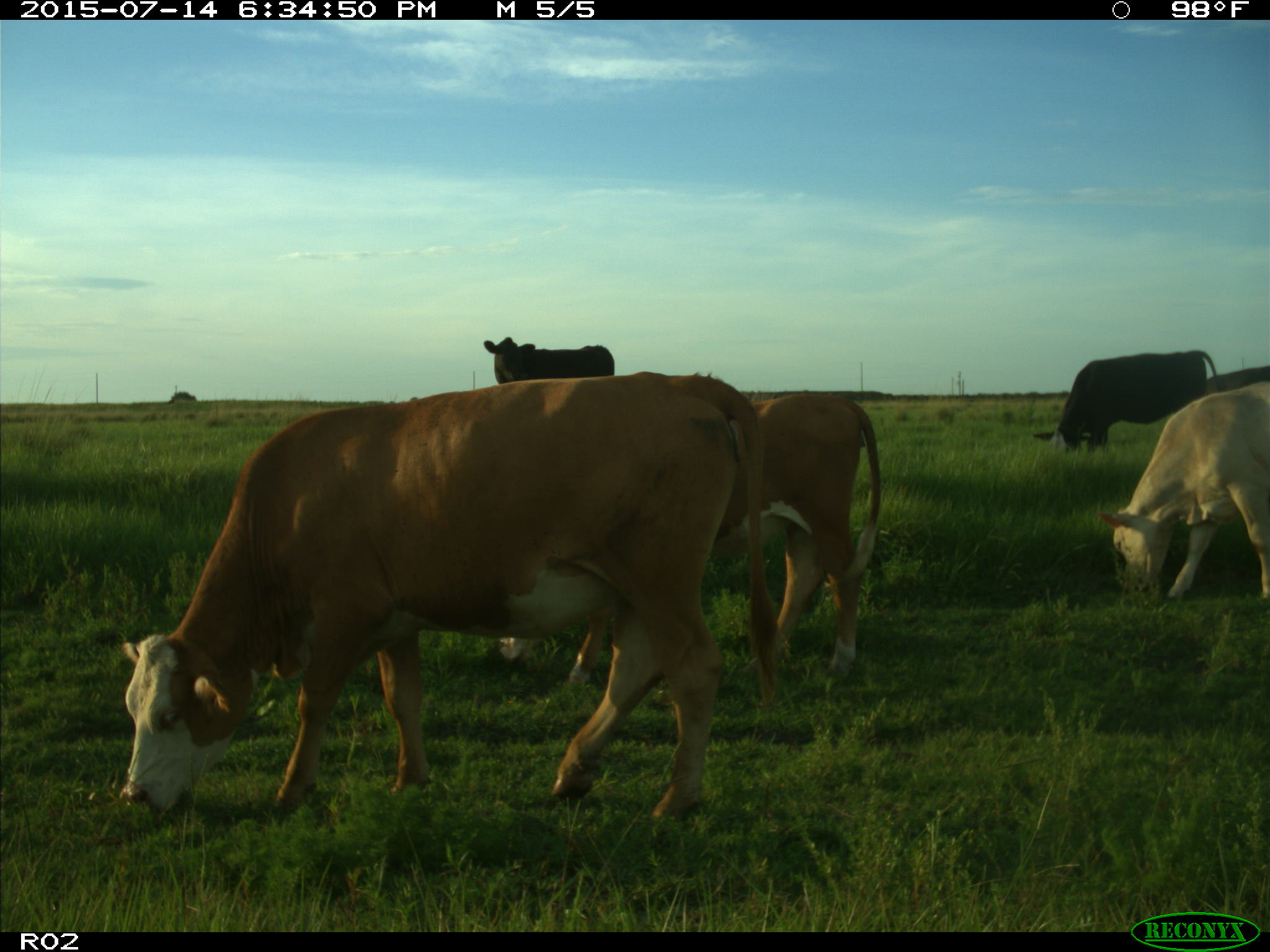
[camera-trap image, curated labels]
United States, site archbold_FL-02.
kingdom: Animalia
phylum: Chordata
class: Mammalia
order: Artiodactyla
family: Bovidae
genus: Bos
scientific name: Bos taurus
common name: domestic cow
Bos taurus (domestic cow).